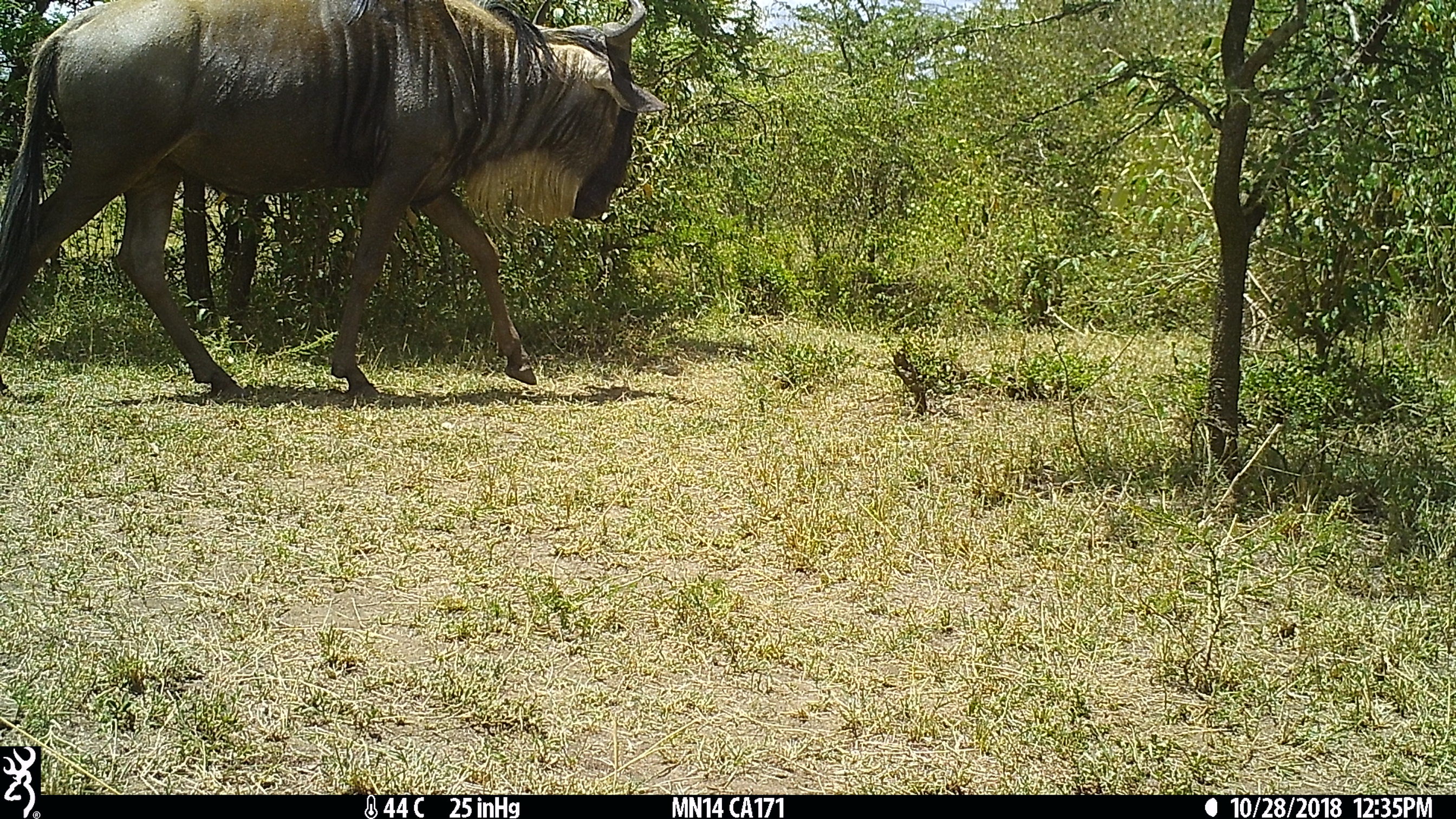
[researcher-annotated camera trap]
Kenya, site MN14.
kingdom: Animalia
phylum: Chordata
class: Mammalia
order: Artiodactyla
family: Bovidae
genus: Connochaetes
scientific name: Connochaetes taurinus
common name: blue wildebeest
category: wildebeest